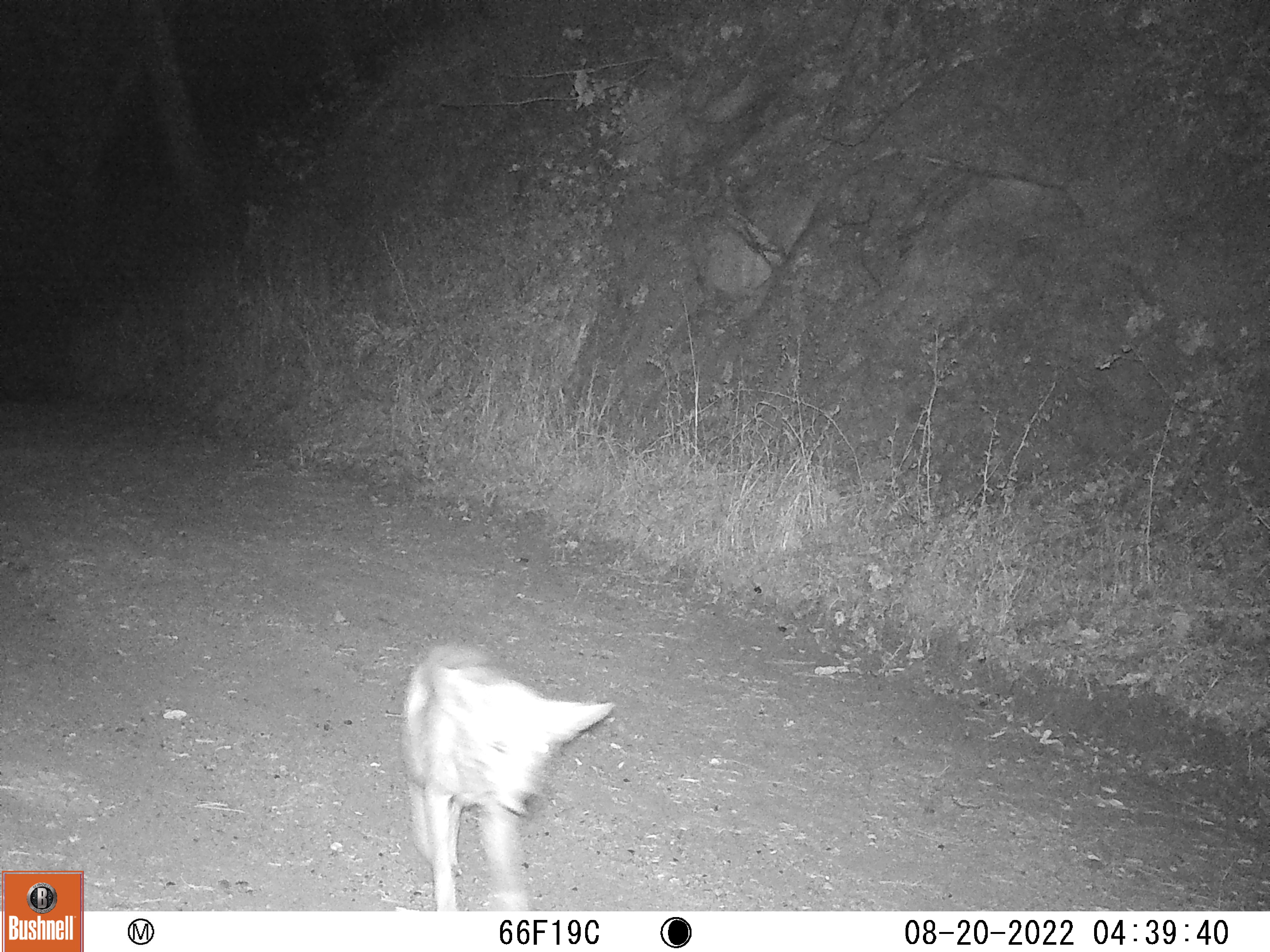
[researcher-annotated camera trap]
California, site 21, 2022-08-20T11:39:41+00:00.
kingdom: Animalia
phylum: Chordata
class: Mammalia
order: Carnivora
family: Canidae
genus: Canis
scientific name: Canis latrans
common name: coyote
Coyote (Canis latrans).